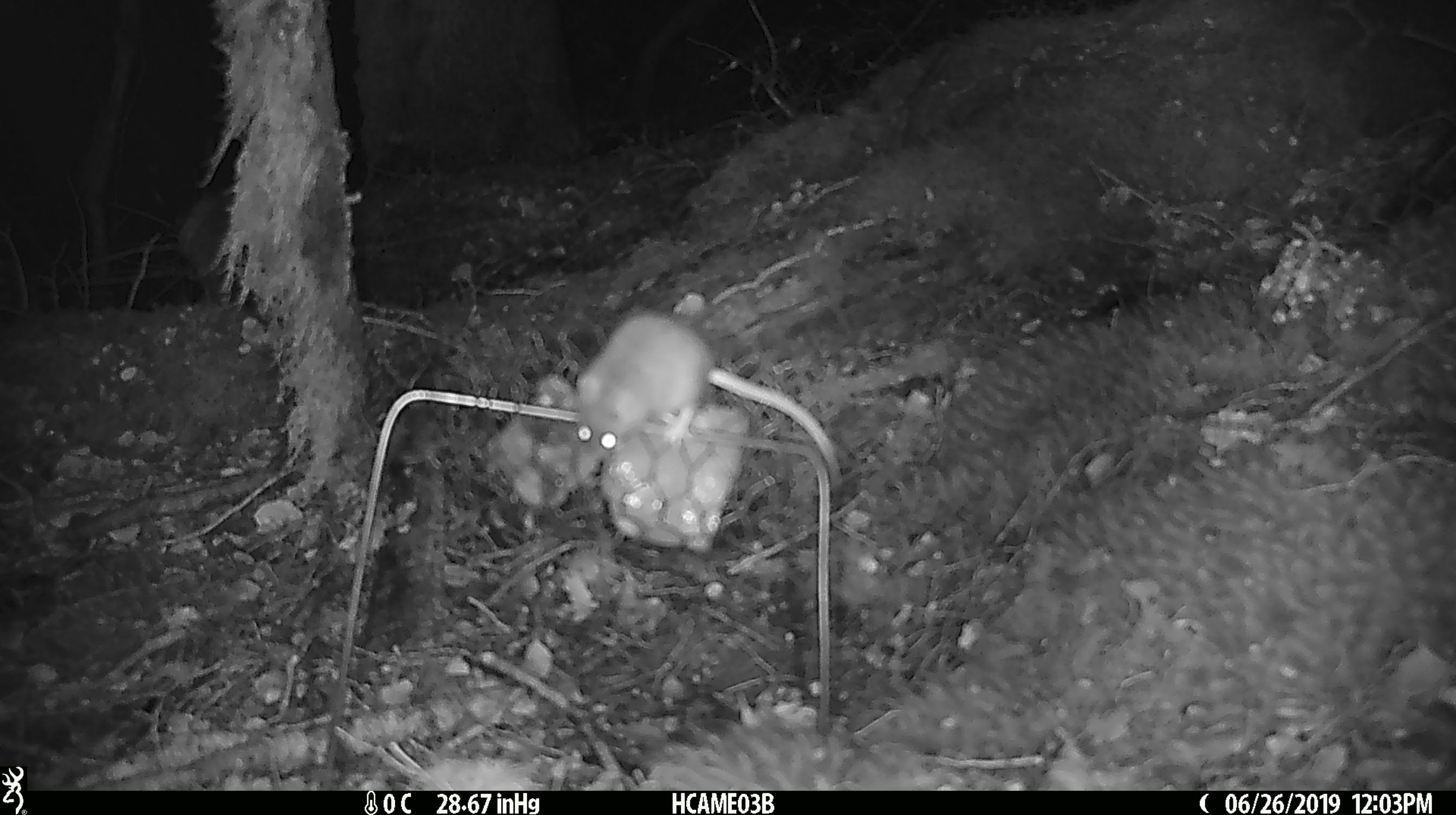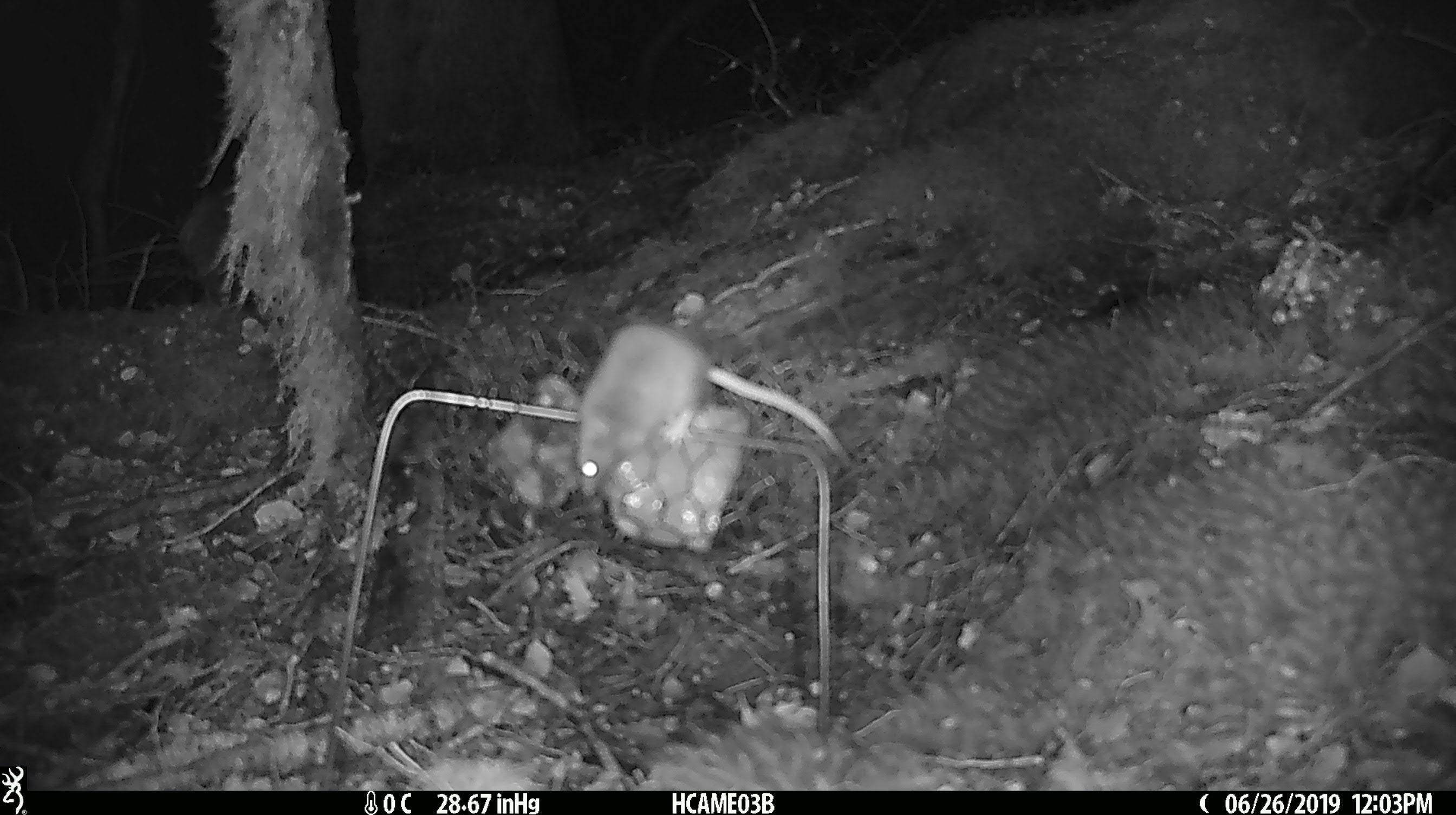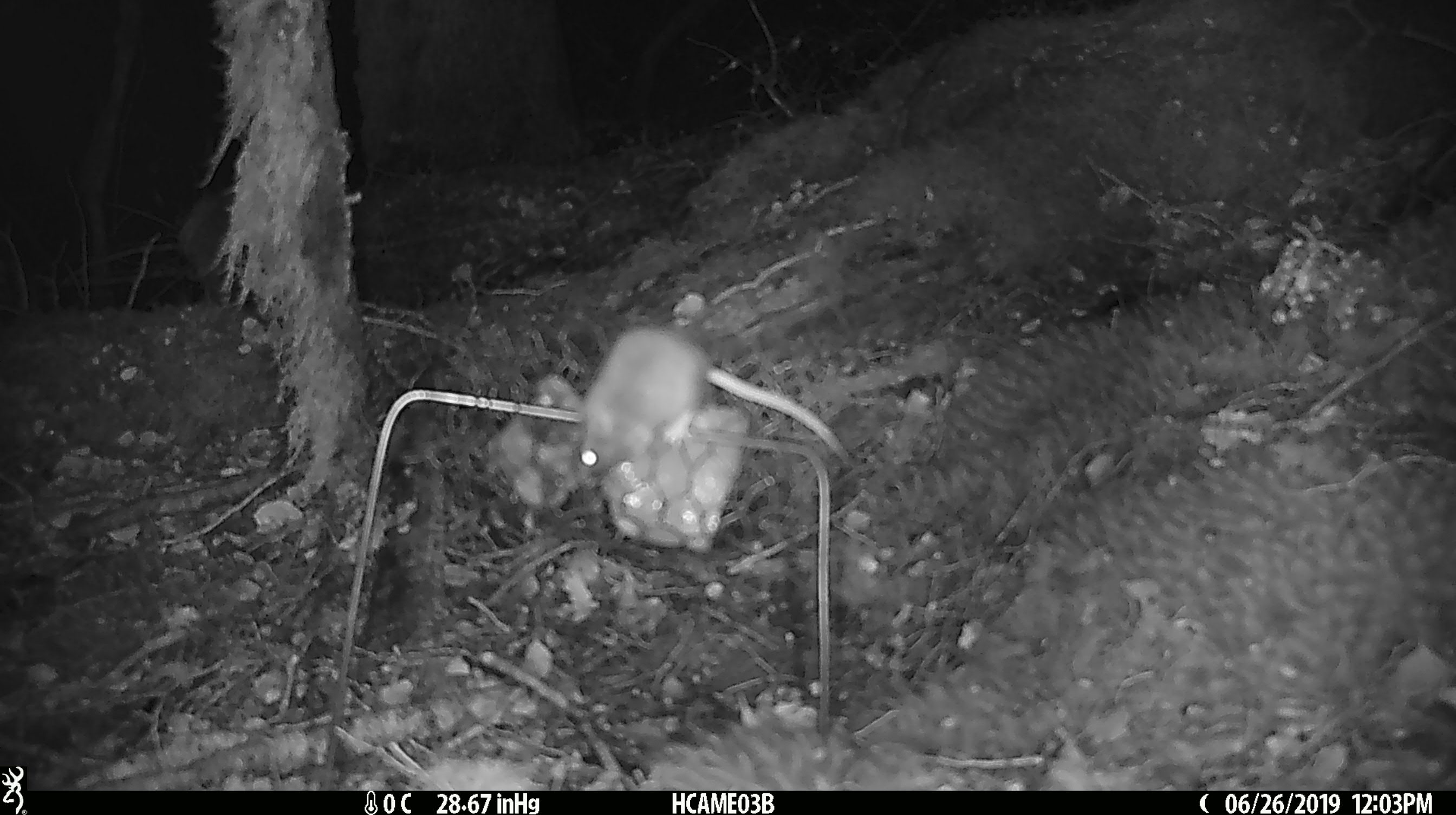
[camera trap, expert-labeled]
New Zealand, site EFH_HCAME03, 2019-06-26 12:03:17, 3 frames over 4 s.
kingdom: Animalia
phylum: Chordata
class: Mammalia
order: Rodentia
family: Muridae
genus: Mus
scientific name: Mus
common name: mouse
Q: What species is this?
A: Mouse (Mus).